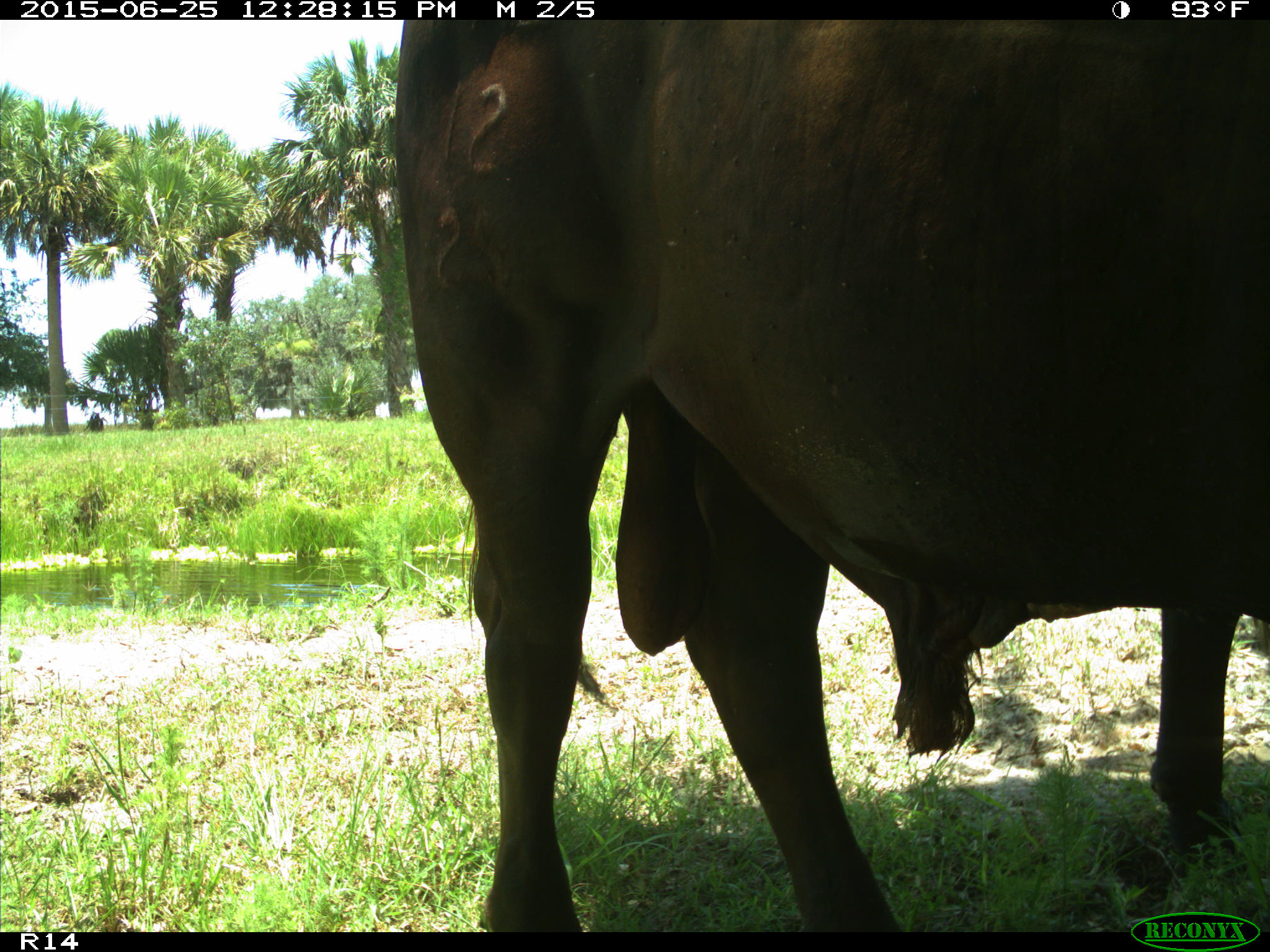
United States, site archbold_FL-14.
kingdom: Animalia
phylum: Chordata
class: Mammalia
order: Artiodactyla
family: Bovidae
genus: Bos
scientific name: Bos taurus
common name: domestic cow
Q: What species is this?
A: Bos taurus (domestic cow).